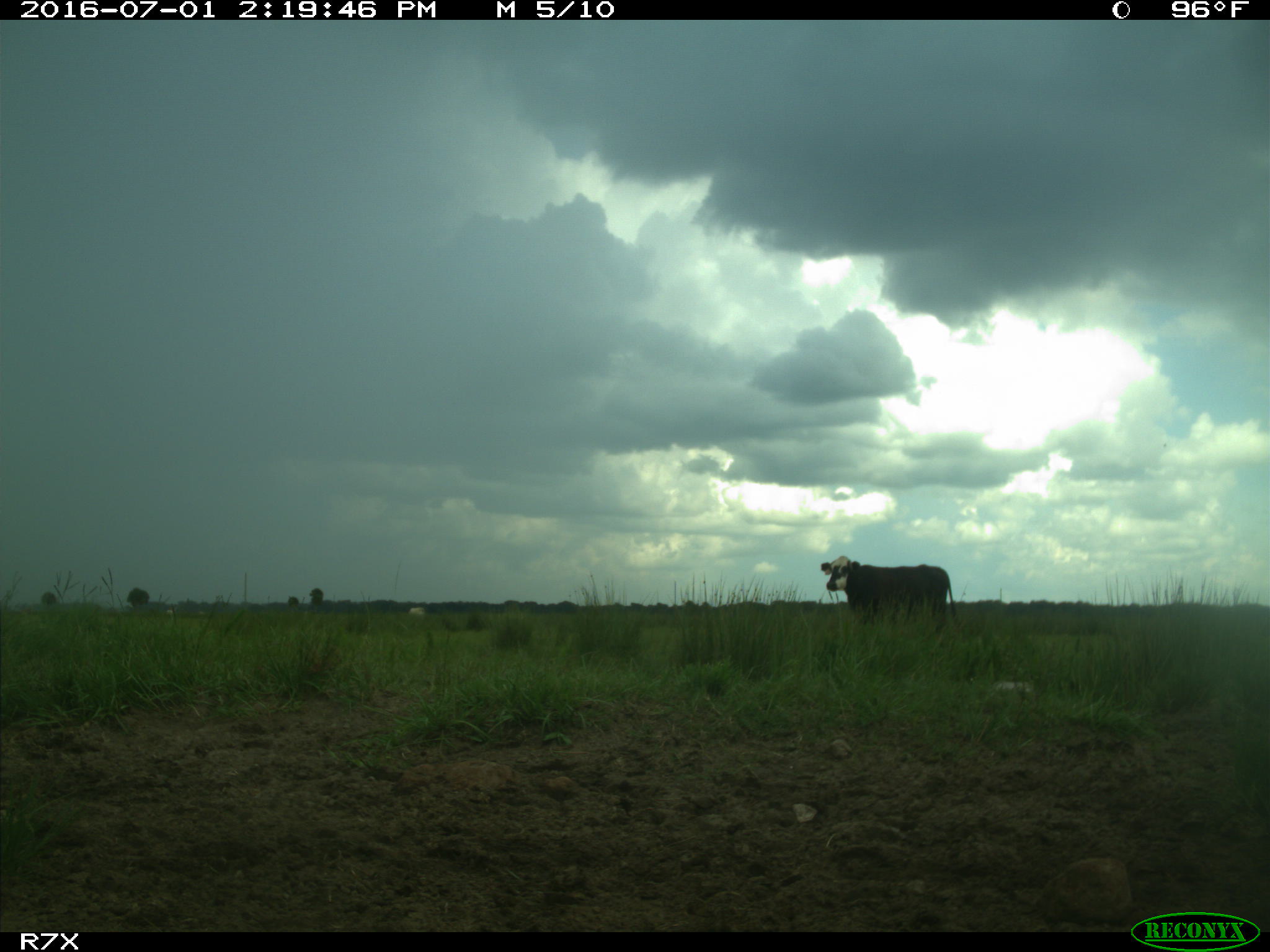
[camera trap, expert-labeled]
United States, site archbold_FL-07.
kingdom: Animalia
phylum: Chordata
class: Mammalia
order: Artiodactyla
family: Bovidae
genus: Bos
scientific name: Bos taurus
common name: domestic cow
Bos taurus (domestic cow).